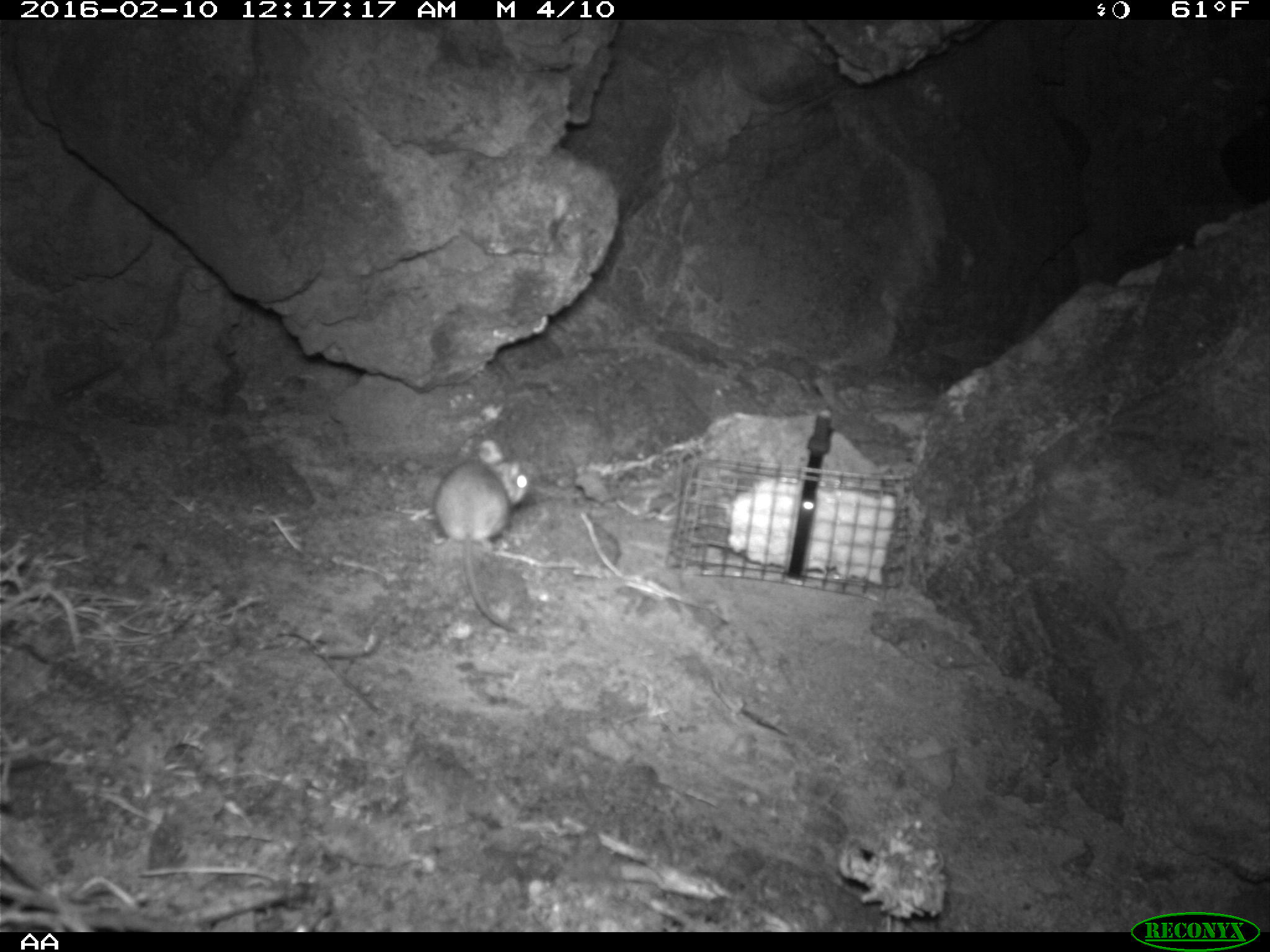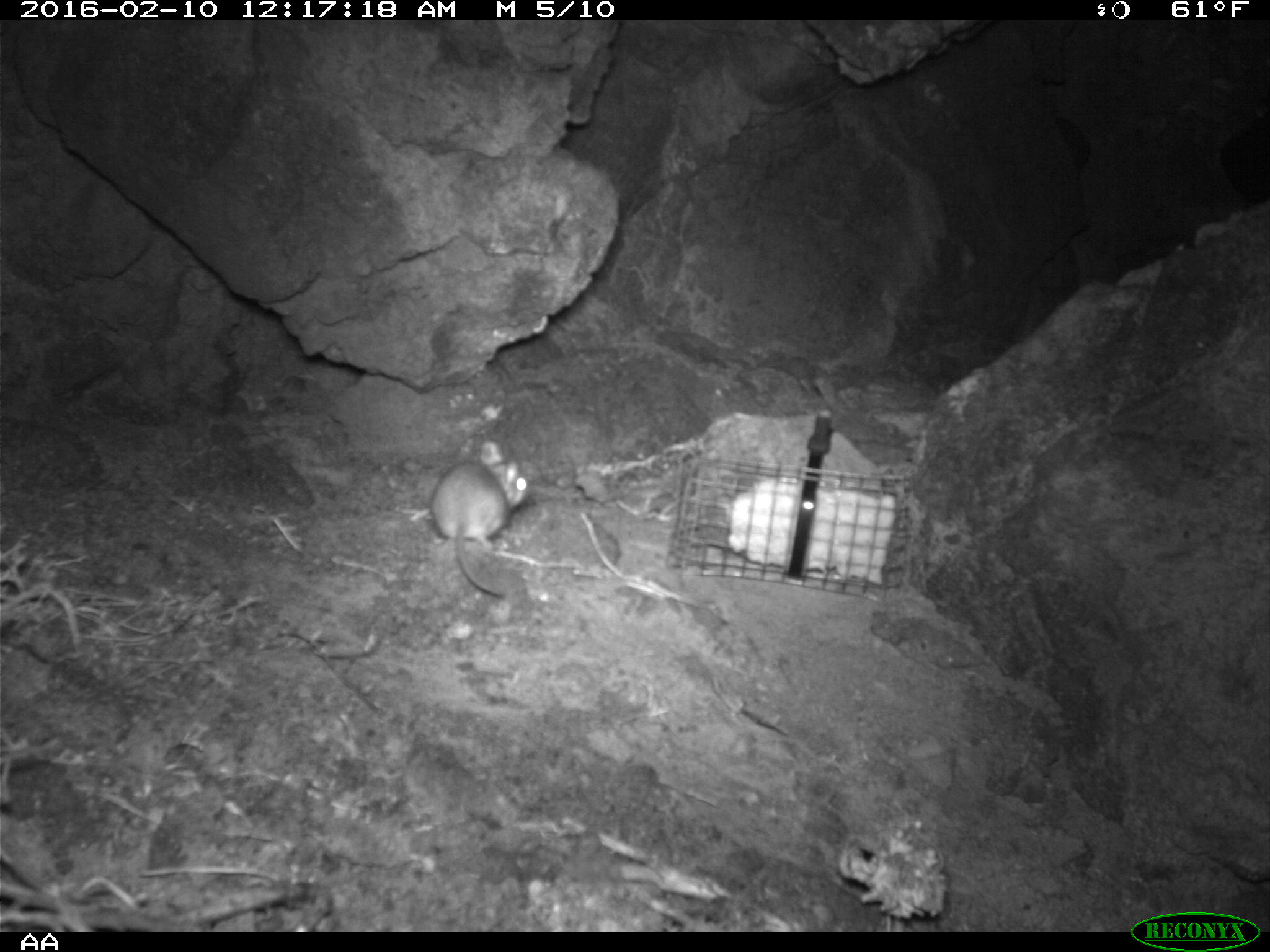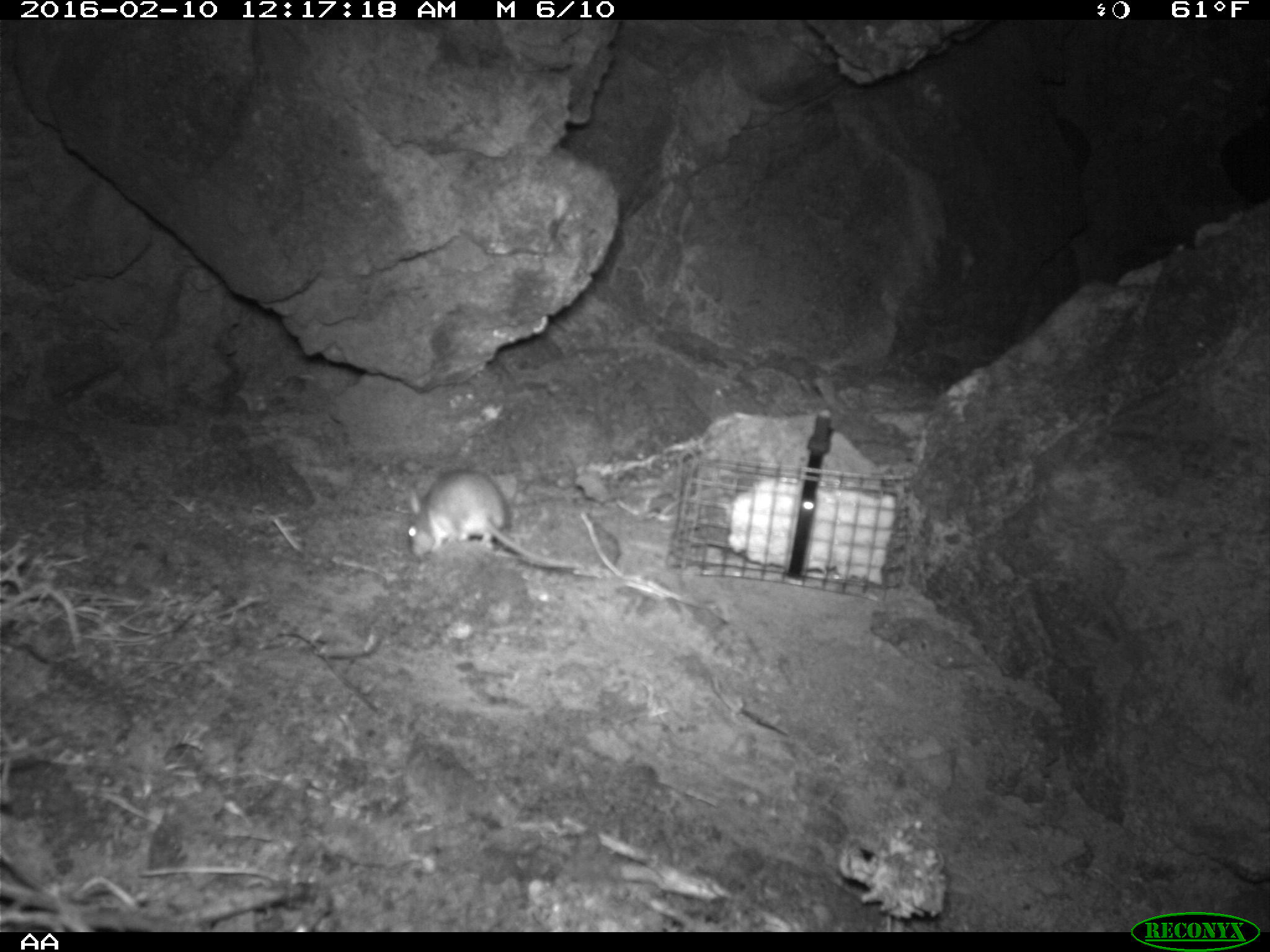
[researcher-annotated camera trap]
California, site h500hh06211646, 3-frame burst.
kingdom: Animalia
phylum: Chordata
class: Mammalia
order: Rodentia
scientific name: Rodentia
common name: rodent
Rodent (Rodentia).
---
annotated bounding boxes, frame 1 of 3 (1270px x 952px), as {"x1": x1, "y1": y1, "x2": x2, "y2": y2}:
rodent: {"x1": 433, "y1": 439, "x2": 530, "y2": 635}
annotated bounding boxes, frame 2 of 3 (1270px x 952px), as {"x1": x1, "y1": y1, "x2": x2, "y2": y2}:
rodent: {"x1": 431, "y1": 438, "x2": 535, "y2": 596}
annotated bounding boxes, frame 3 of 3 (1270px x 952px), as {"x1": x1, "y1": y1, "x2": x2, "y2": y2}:
rodent: {"x1": 404, "y1": 468, "x2": 581, "y2": 573}